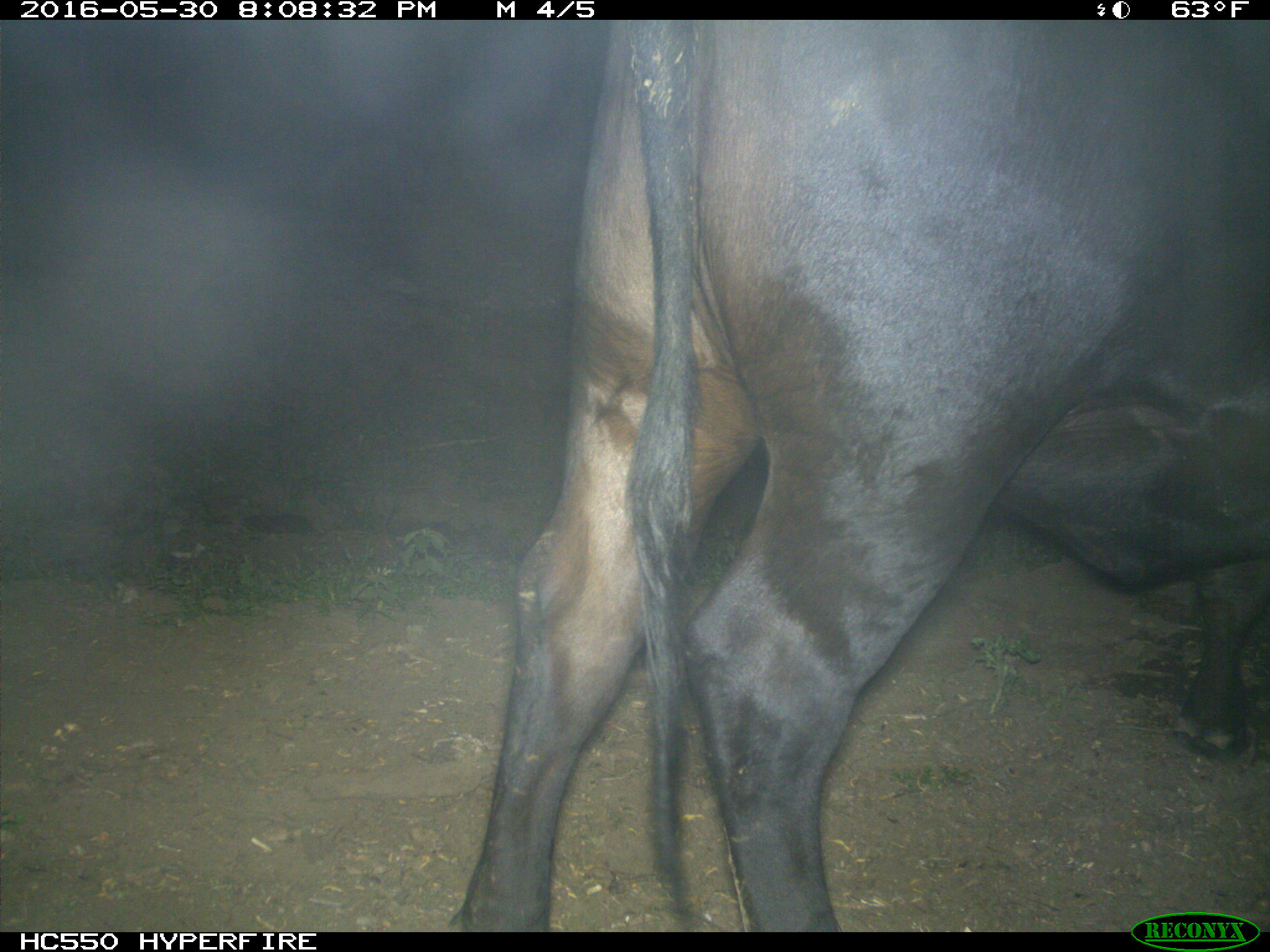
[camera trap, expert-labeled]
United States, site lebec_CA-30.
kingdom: Animalia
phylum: Chordata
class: Mammalia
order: Artiodactyla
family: Bovidae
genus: Bos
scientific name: Bos taurus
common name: domestic cow